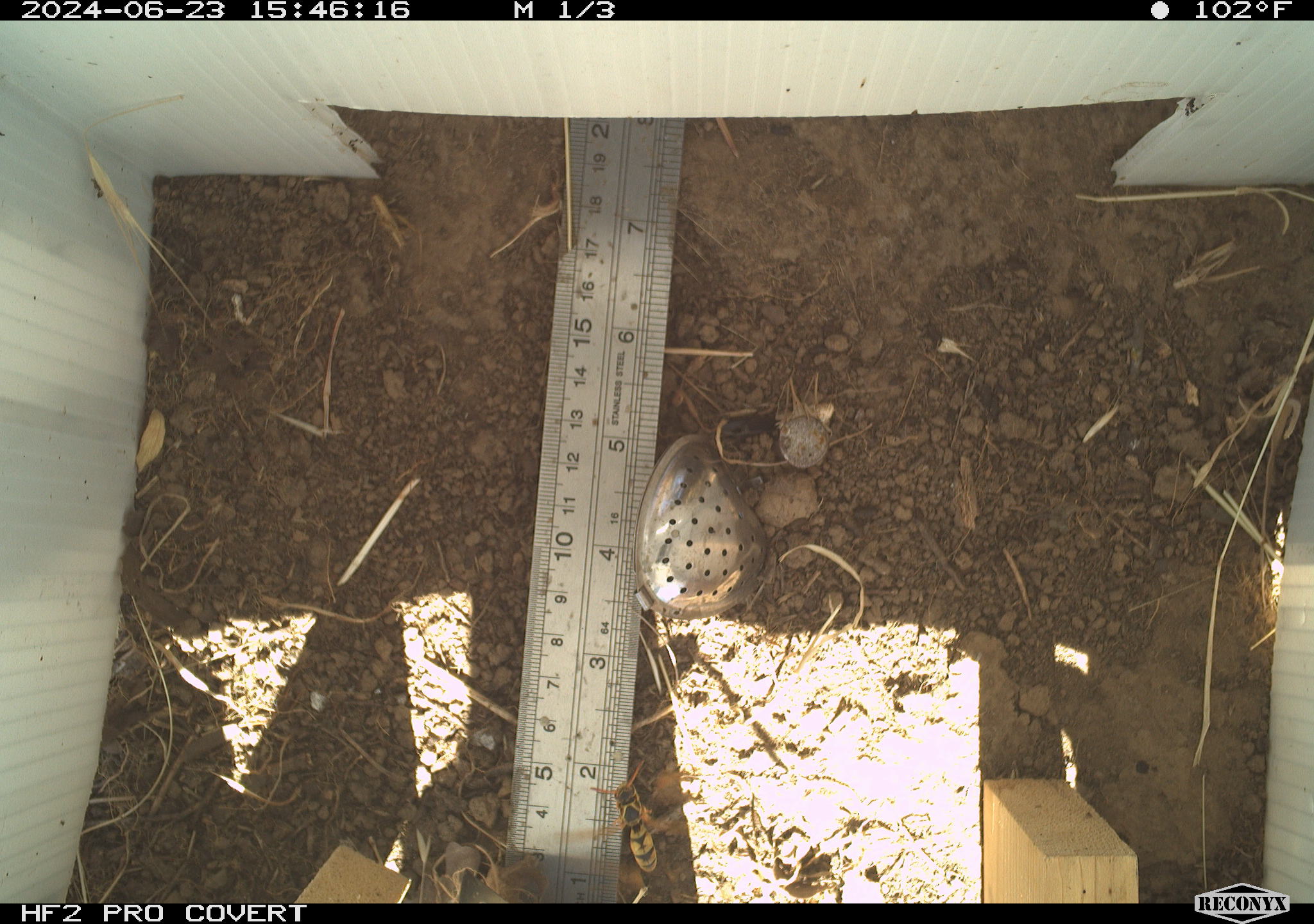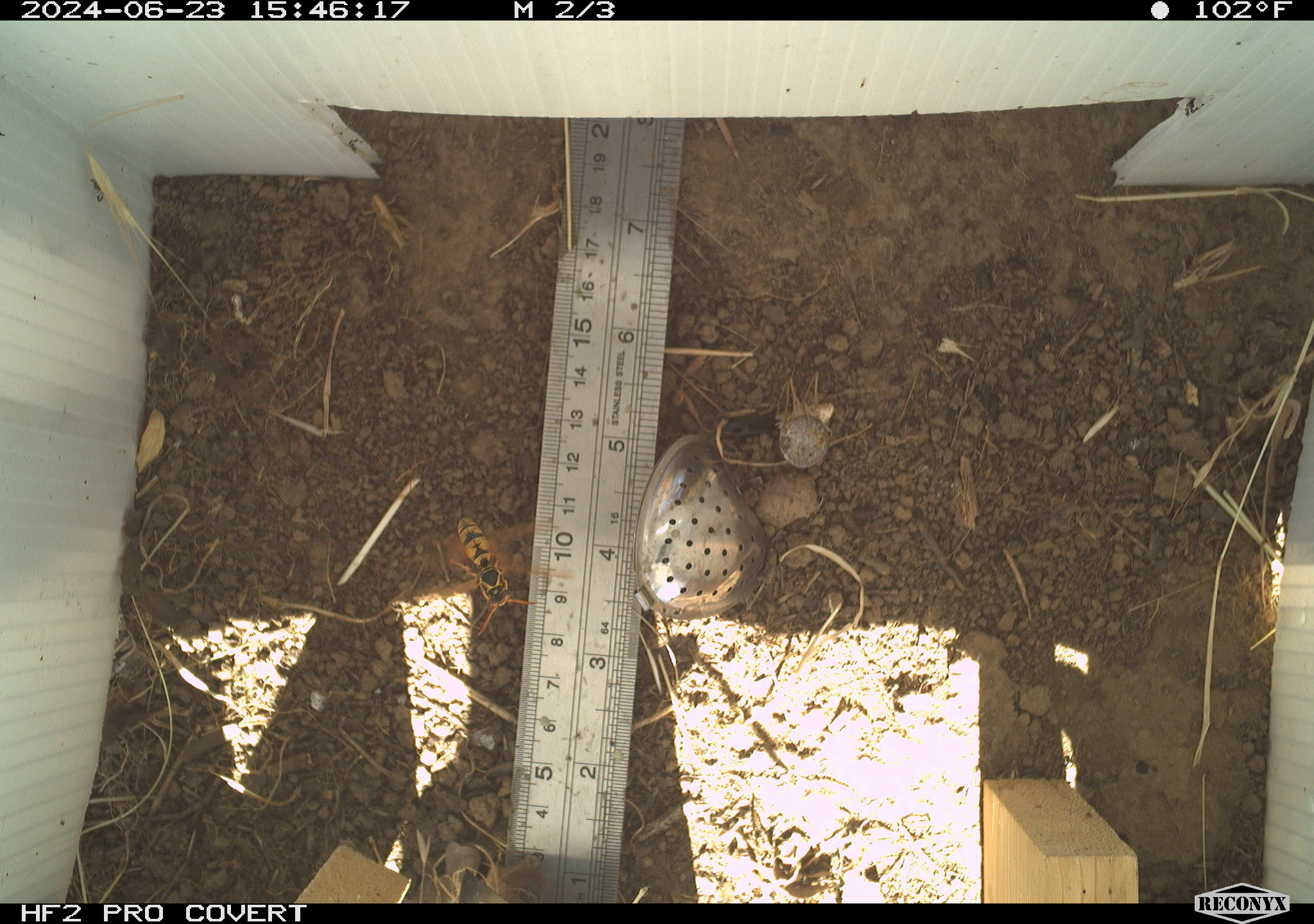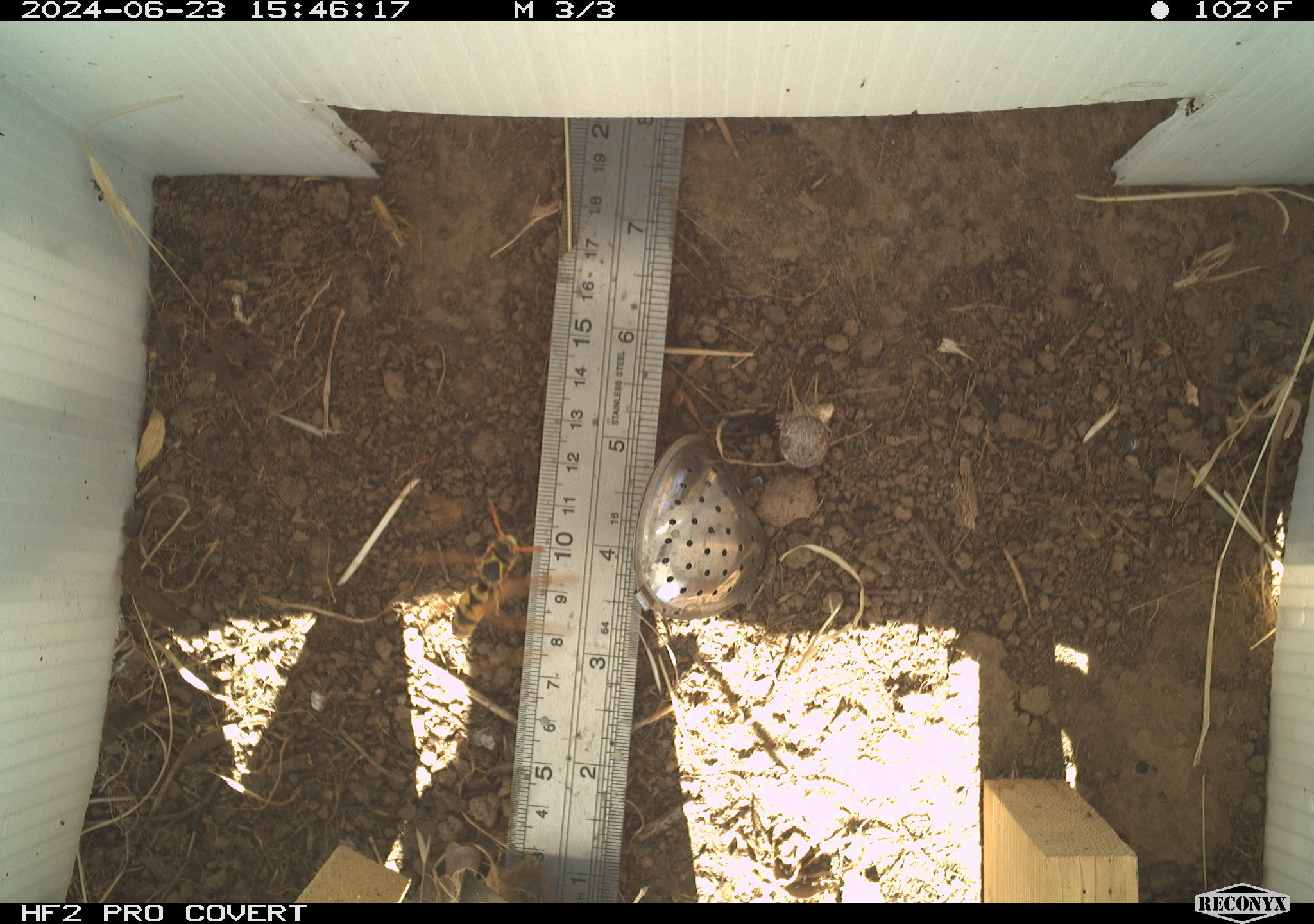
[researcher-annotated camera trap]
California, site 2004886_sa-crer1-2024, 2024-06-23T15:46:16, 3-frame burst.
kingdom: Animalia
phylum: Arthropoda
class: Insecta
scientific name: Insecta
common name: insect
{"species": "insect (Insecta)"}